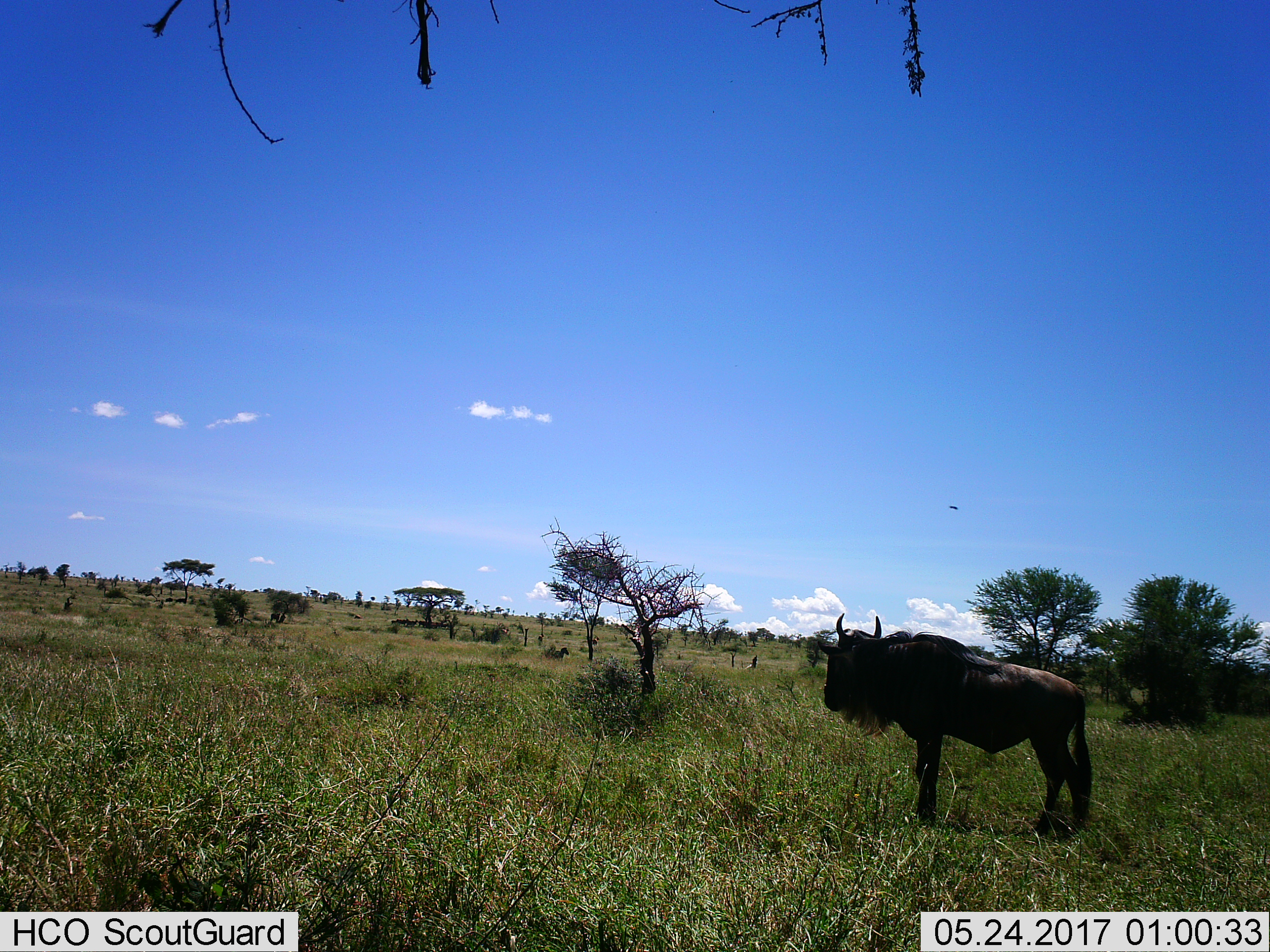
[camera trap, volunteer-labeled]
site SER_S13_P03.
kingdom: Animalia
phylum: Chordata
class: Mammalia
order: Artiodactyla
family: Bovidae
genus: Connochaetes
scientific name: Connochaetes taurinus taurinus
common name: blue wildebeest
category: wildebeestblue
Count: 1.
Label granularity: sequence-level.